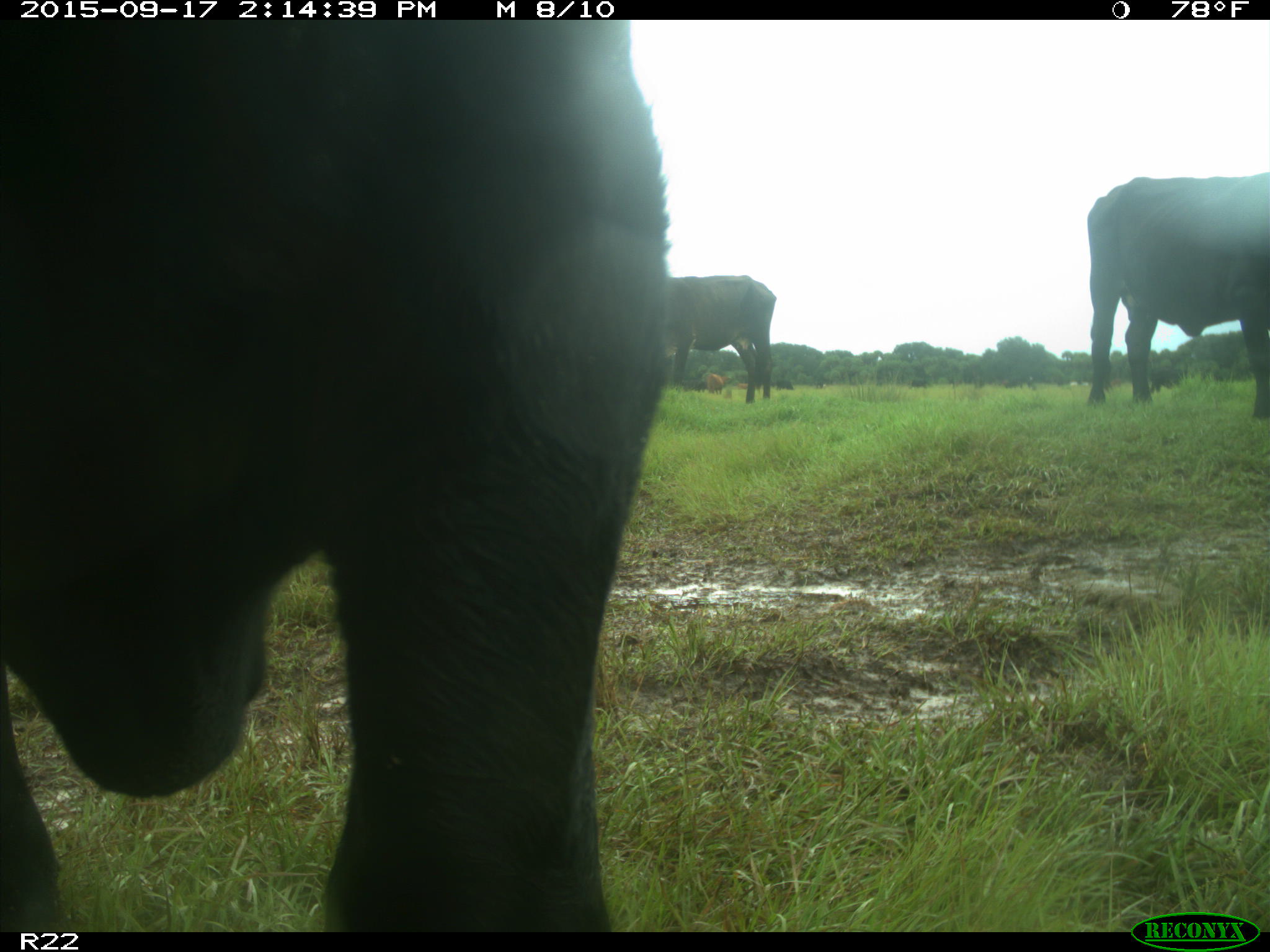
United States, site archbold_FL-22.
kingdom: Animalia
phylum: Chordata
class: Mammalia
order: Artiodactyla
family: Bovidae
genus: Bos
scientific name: Bos taurus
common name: domestic cow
Bos taurus (domestic cow).